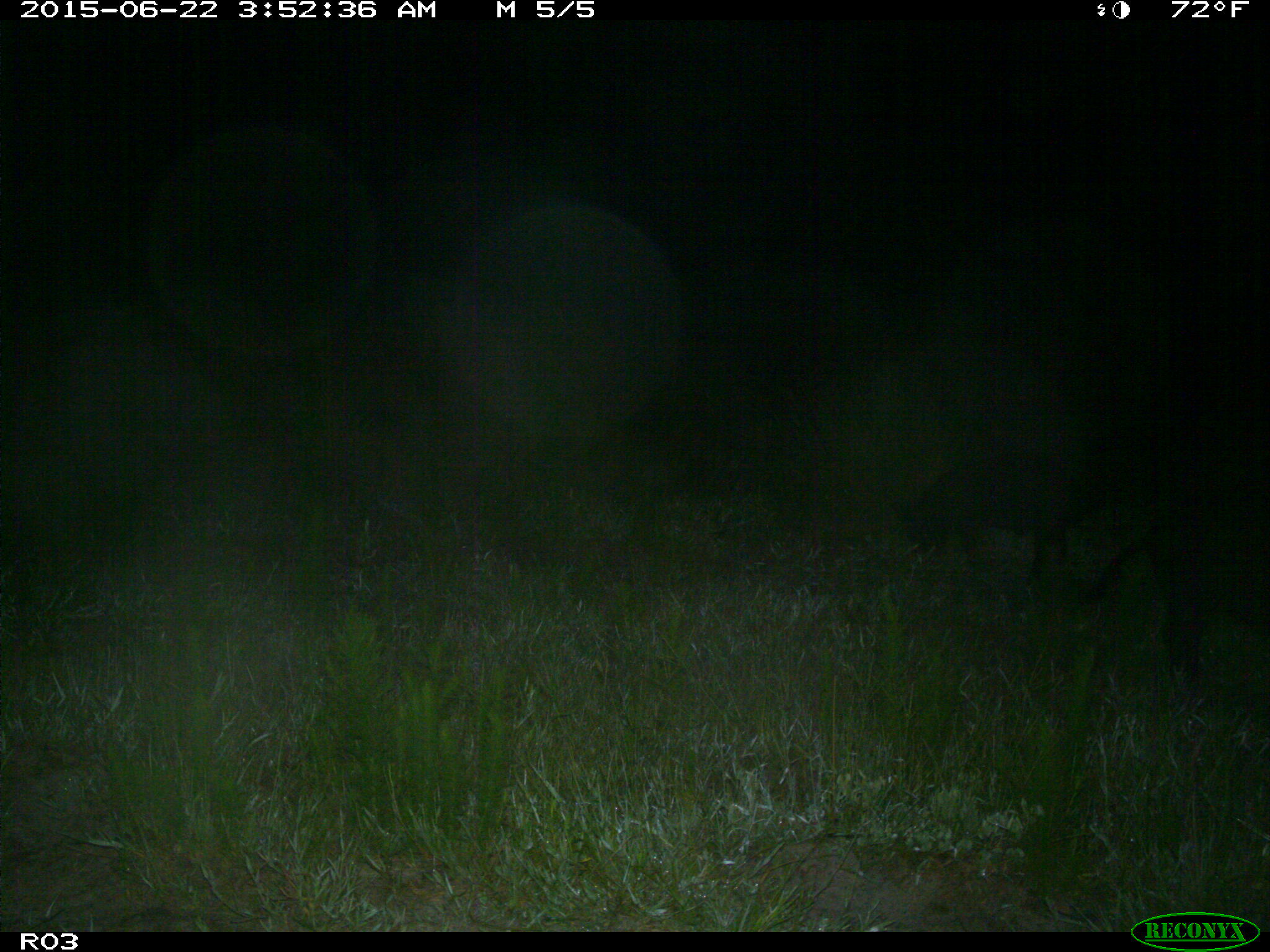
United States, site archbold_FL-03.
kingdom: Animalia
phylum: Chordata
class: Mammalia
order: Artiodactyla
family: Suidae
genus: Sus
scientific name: Sus scrofa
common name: wild boar